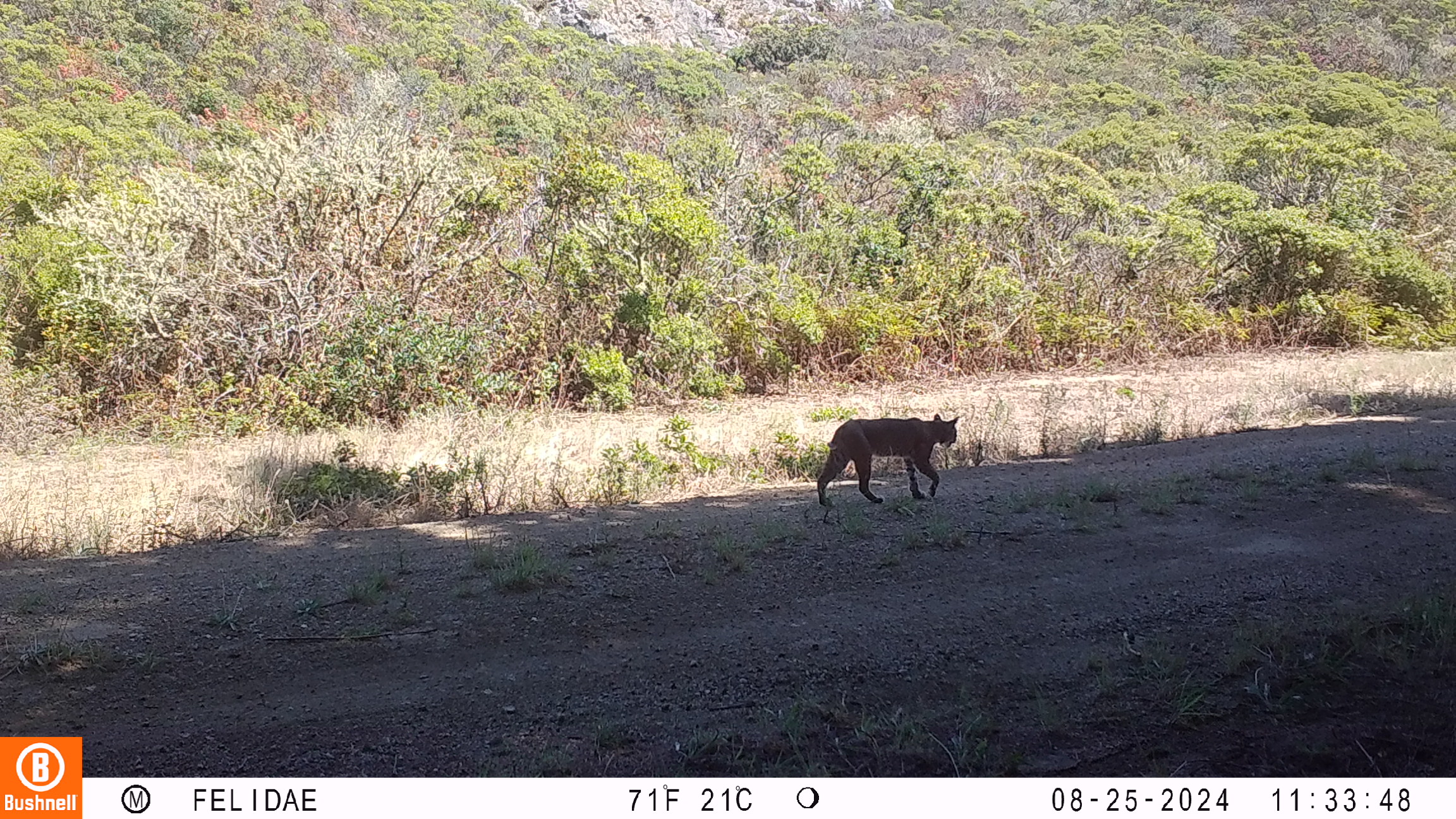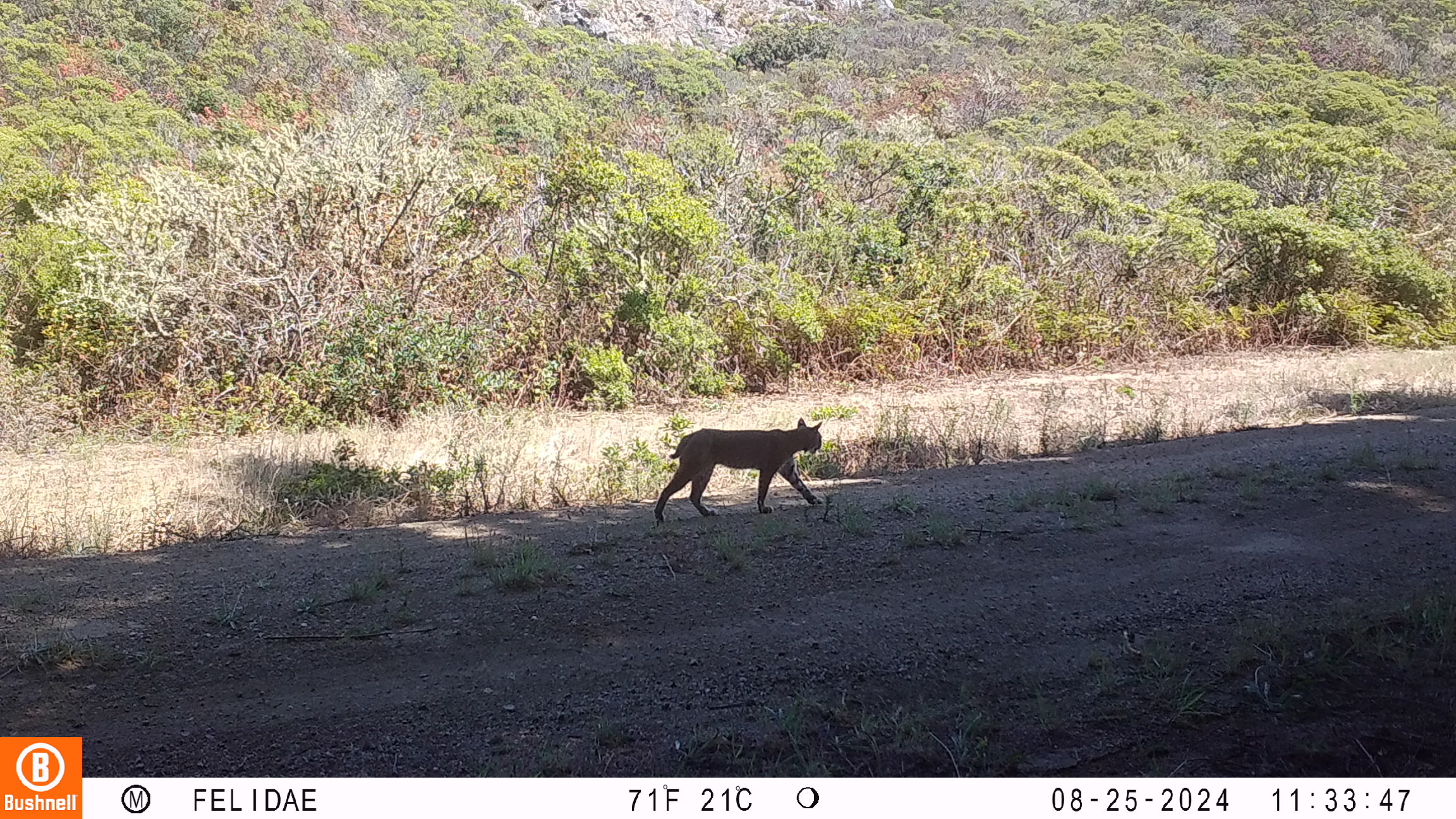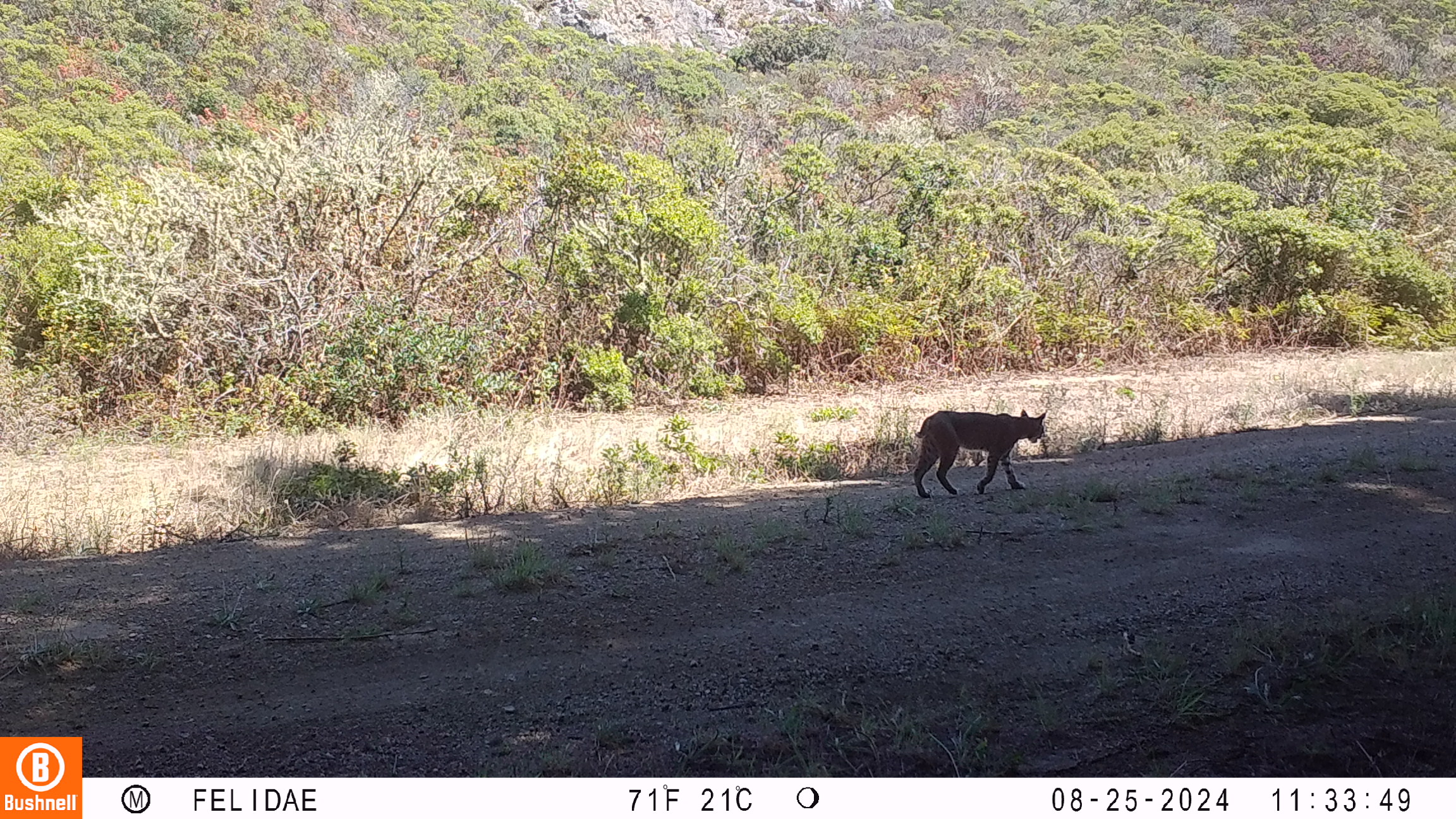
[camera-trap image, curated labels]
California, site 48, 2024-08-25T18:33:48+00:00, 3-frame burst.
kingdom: Animalia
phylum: Chordata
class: Mammalia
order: Carnivora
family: Felidae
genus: Lynx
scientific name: Lynx rufus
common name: bobcat